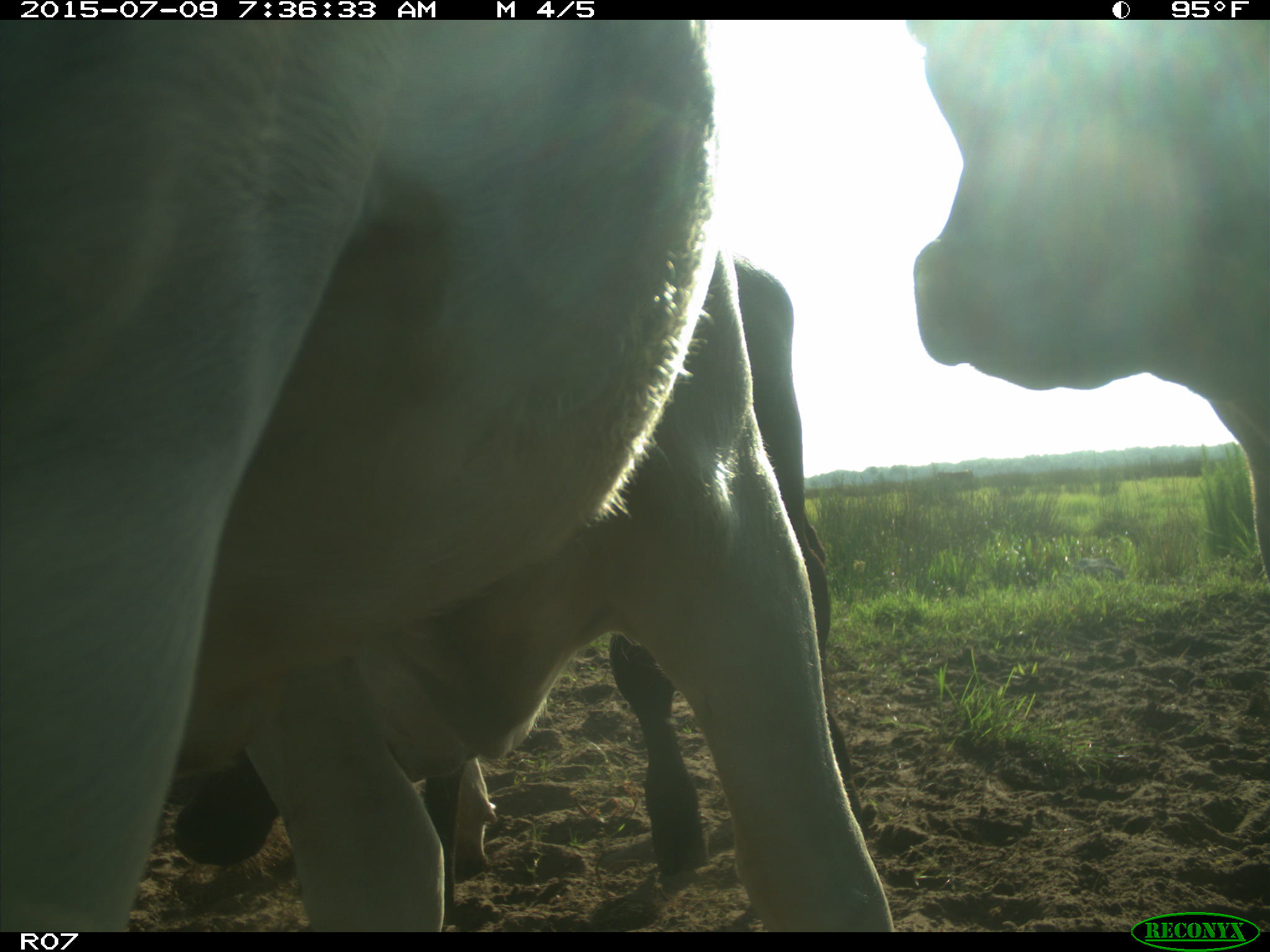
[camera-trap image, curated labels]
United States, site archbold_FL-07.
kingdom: Animalia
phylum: Chordata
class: Mammalia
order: Artiodactyla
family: Bovidae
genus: Bos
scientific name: Bos taurus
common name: domestic cow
Bos taurus (domestic cow).